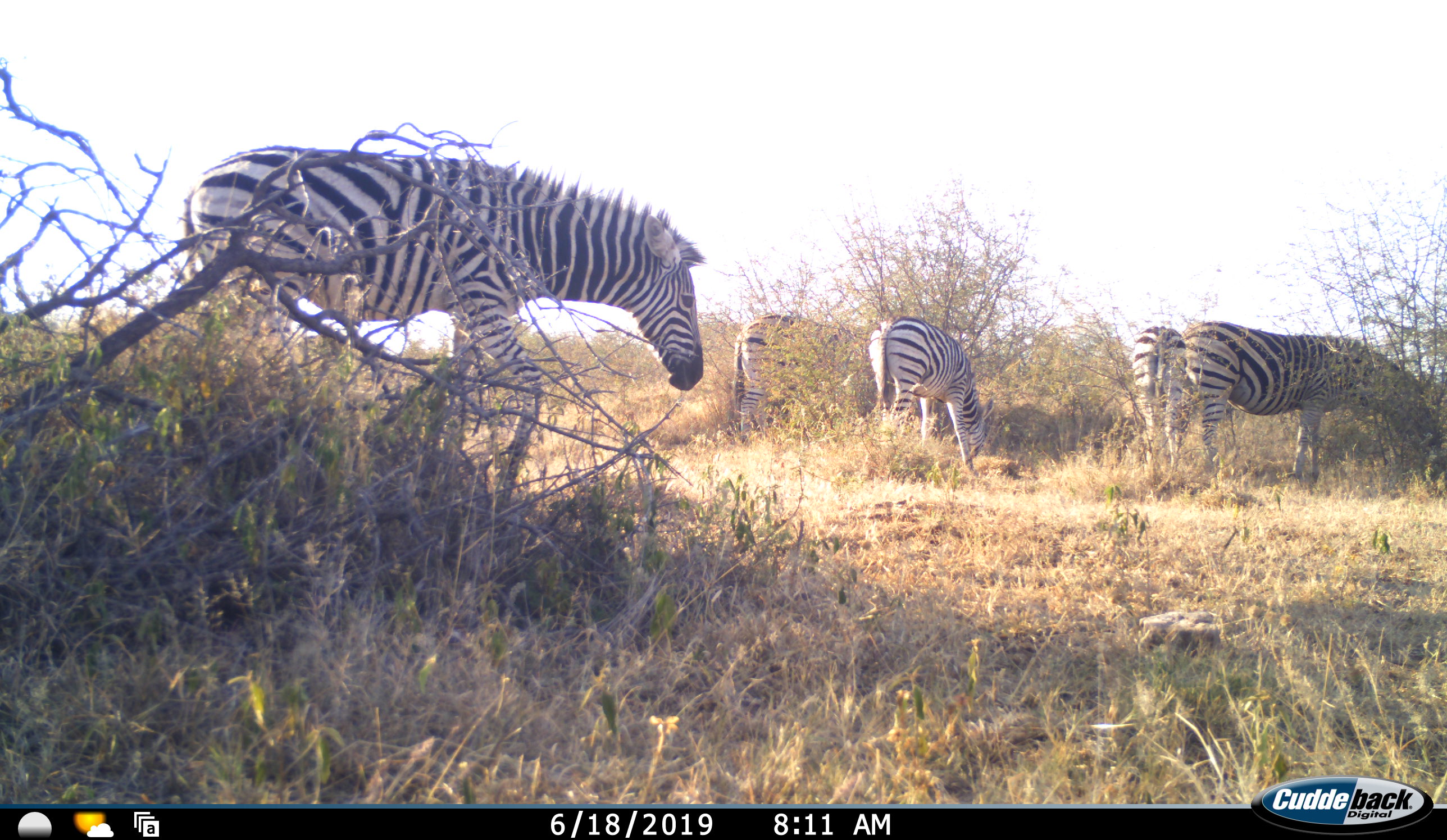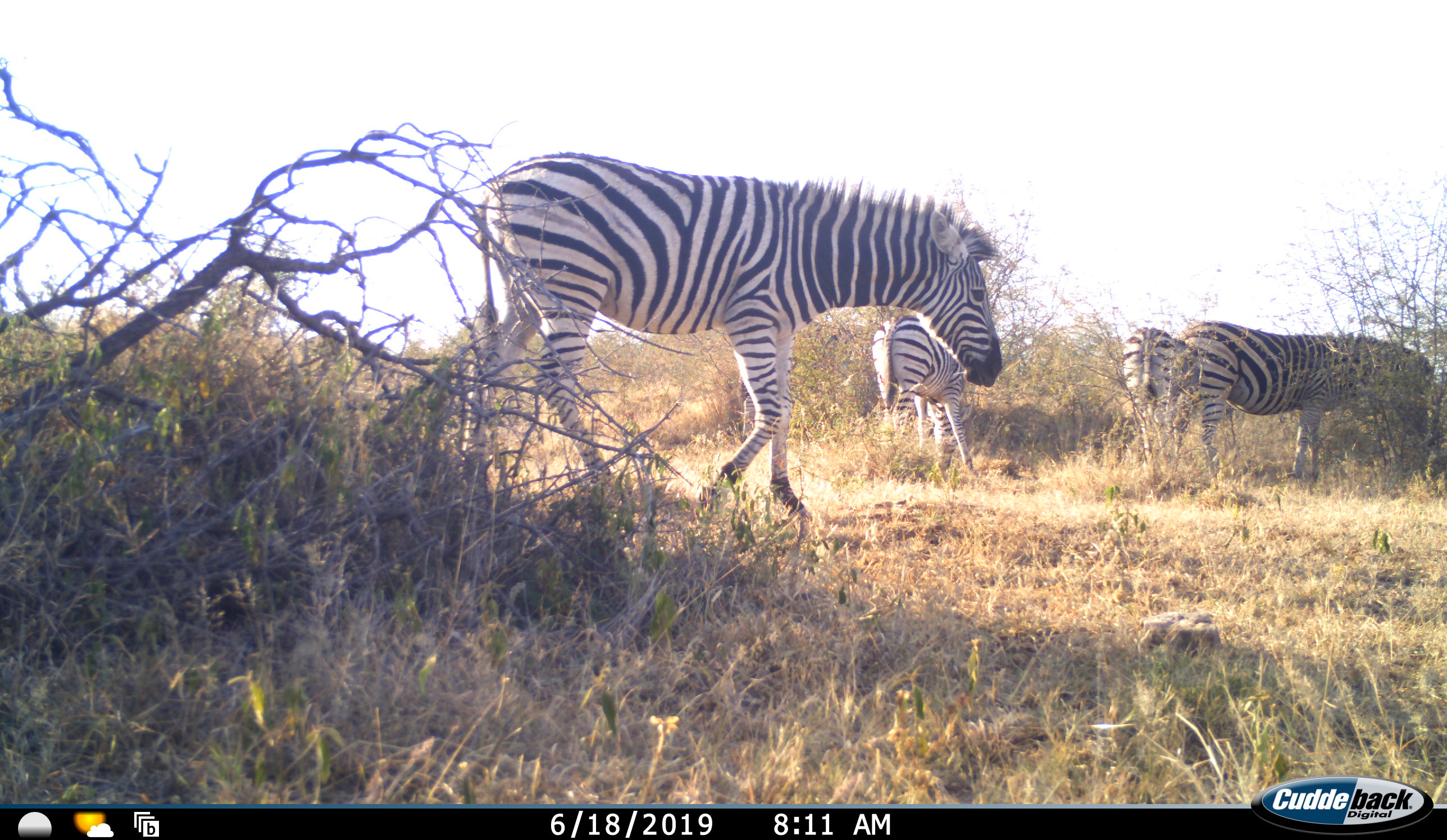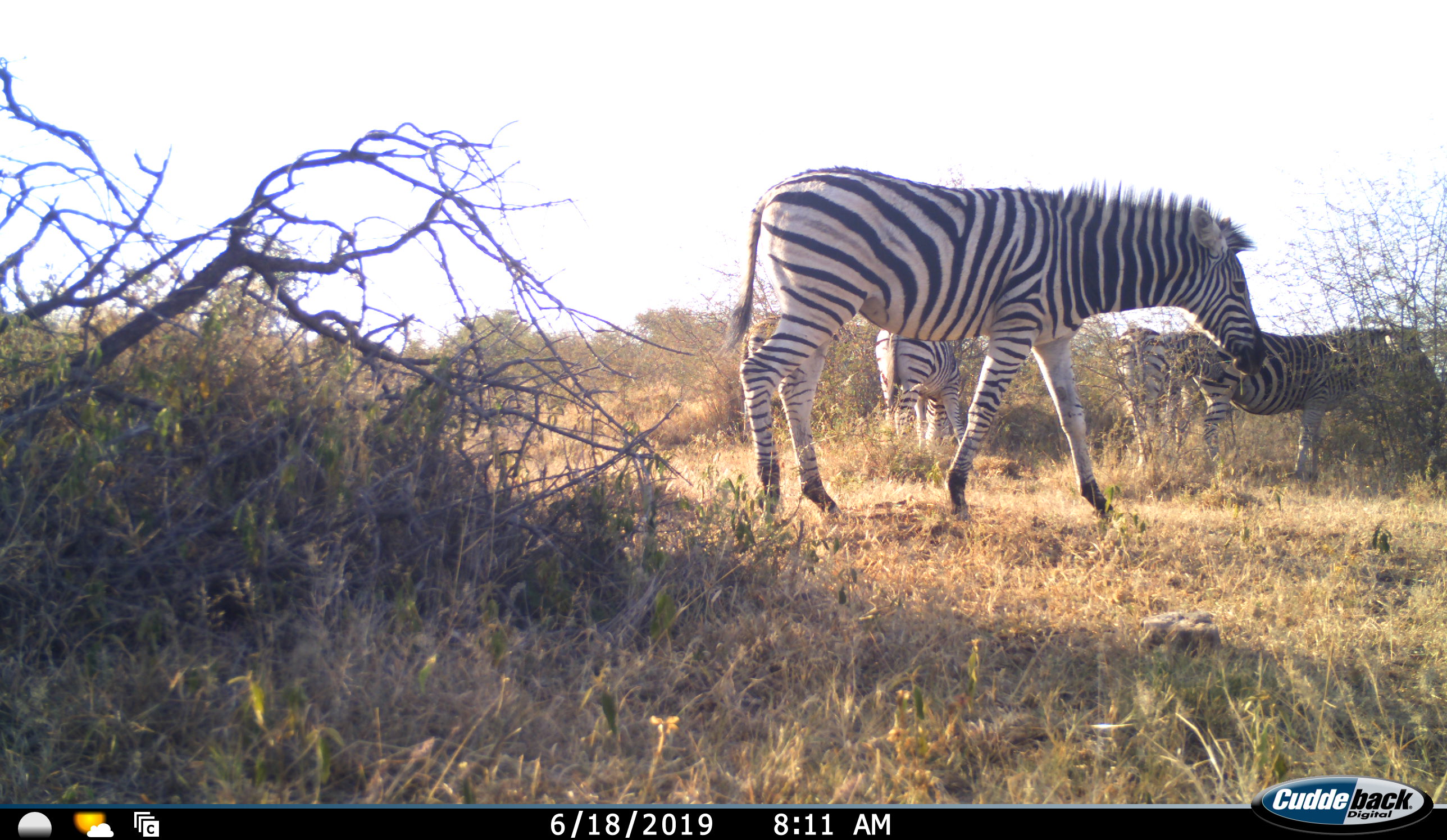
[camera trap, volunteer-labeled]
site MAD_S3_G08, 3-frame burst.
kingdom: Animalia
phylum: Chordata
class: Mammalia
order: Perissodactyla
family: Equidae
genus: Equus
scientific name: Equus quagga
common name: plains zebra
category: zebraplains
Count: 5.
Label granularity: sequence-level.